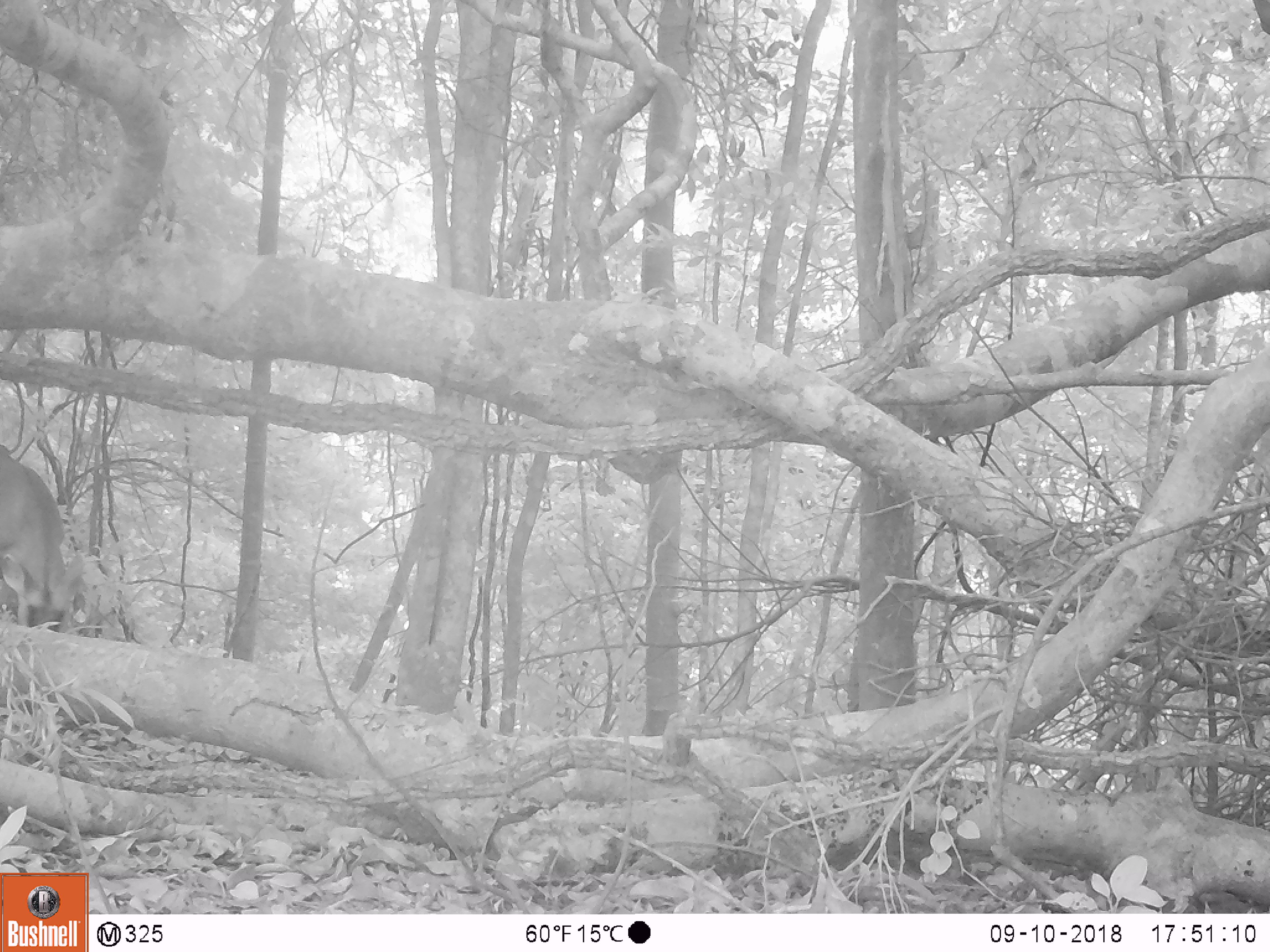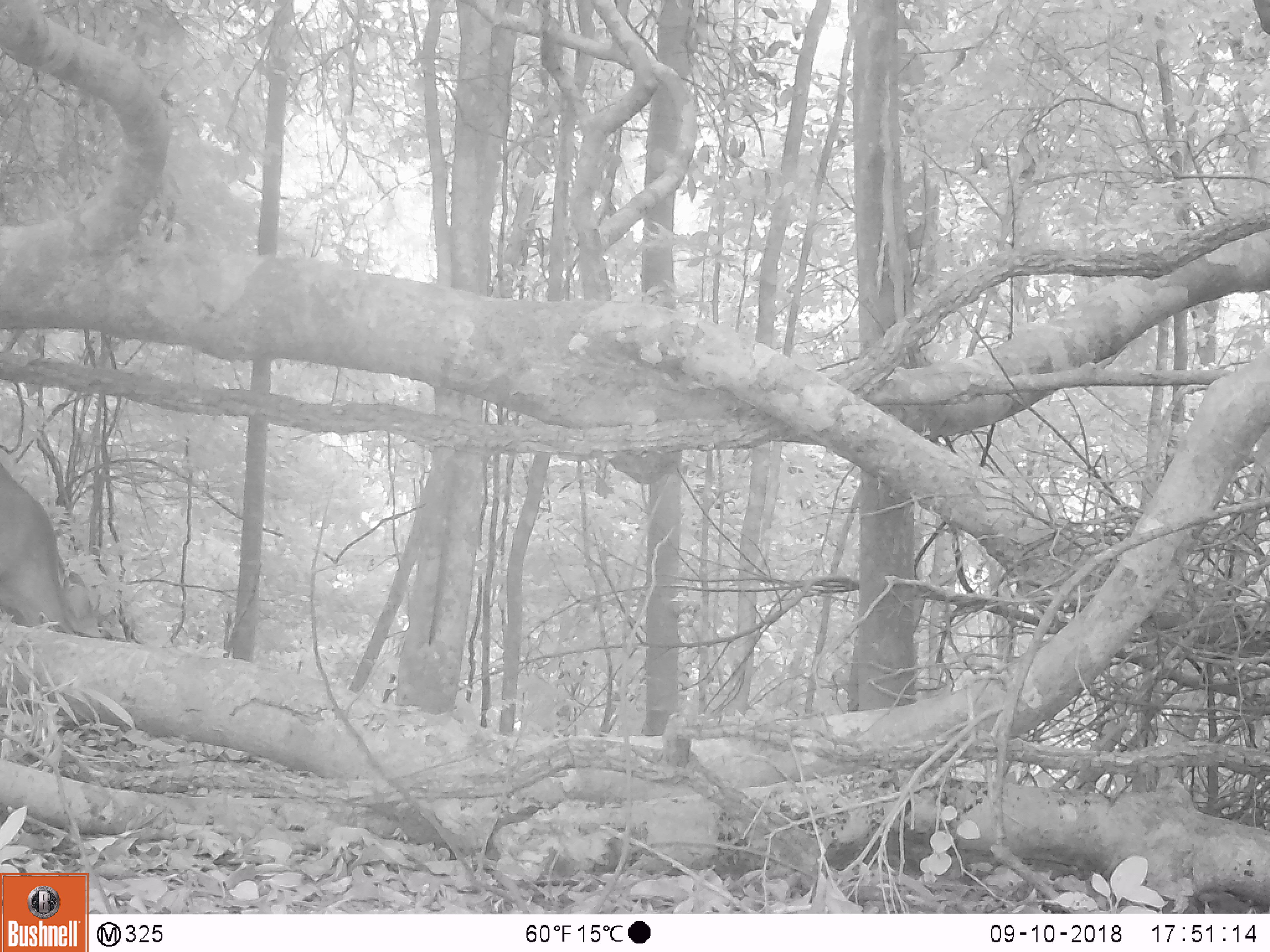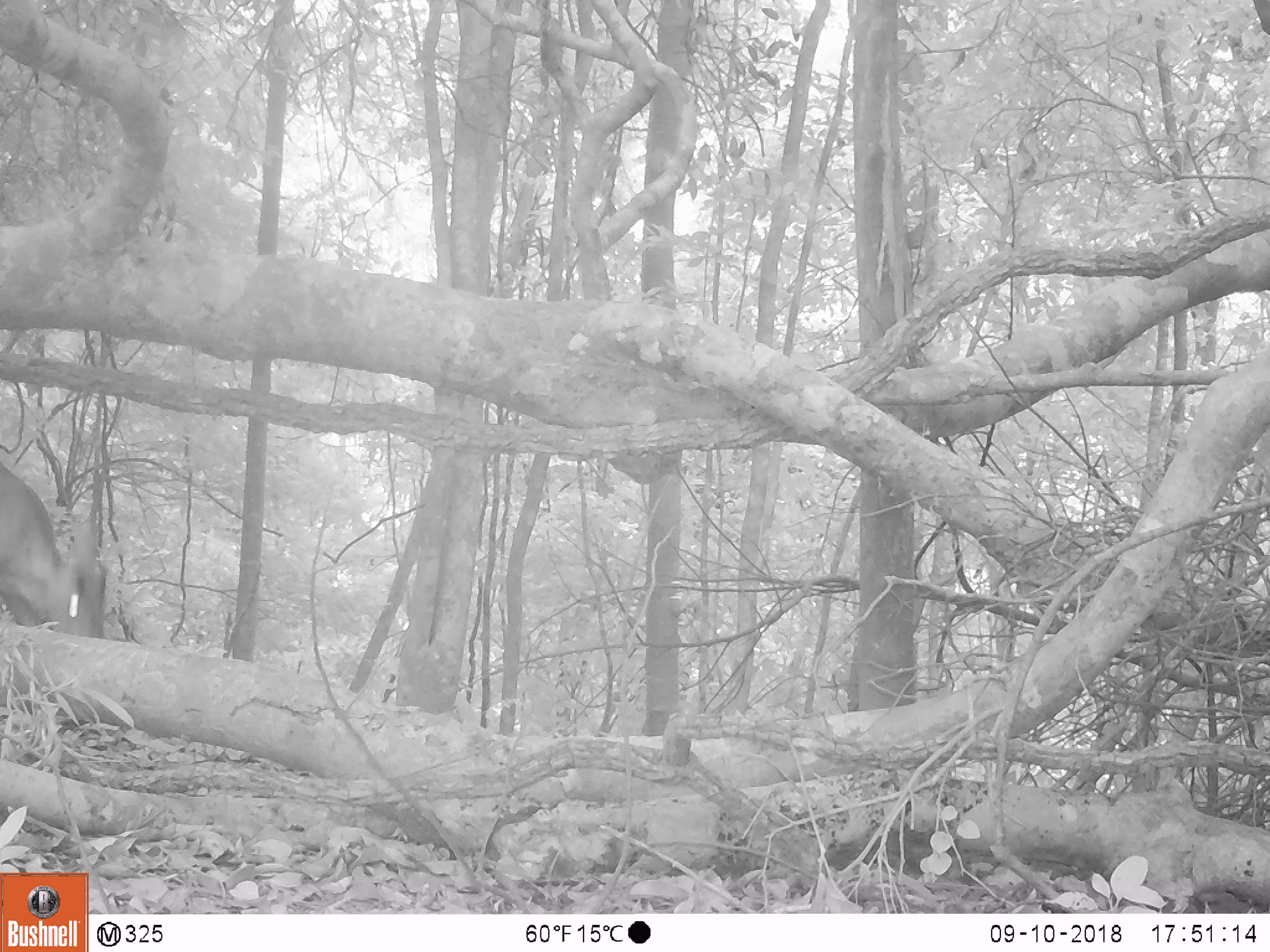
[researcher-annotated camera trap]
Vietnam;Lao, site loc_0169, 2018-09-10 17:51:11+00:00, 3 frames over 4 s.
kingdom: Animalia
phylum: Chordata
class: Mammalia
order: Artiodactyla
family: Cervidae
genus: Muntiacus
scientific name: Muntiacus rooseveltorum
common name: roosevelt's muntjac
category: roosevelts muntjac group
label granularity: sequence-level